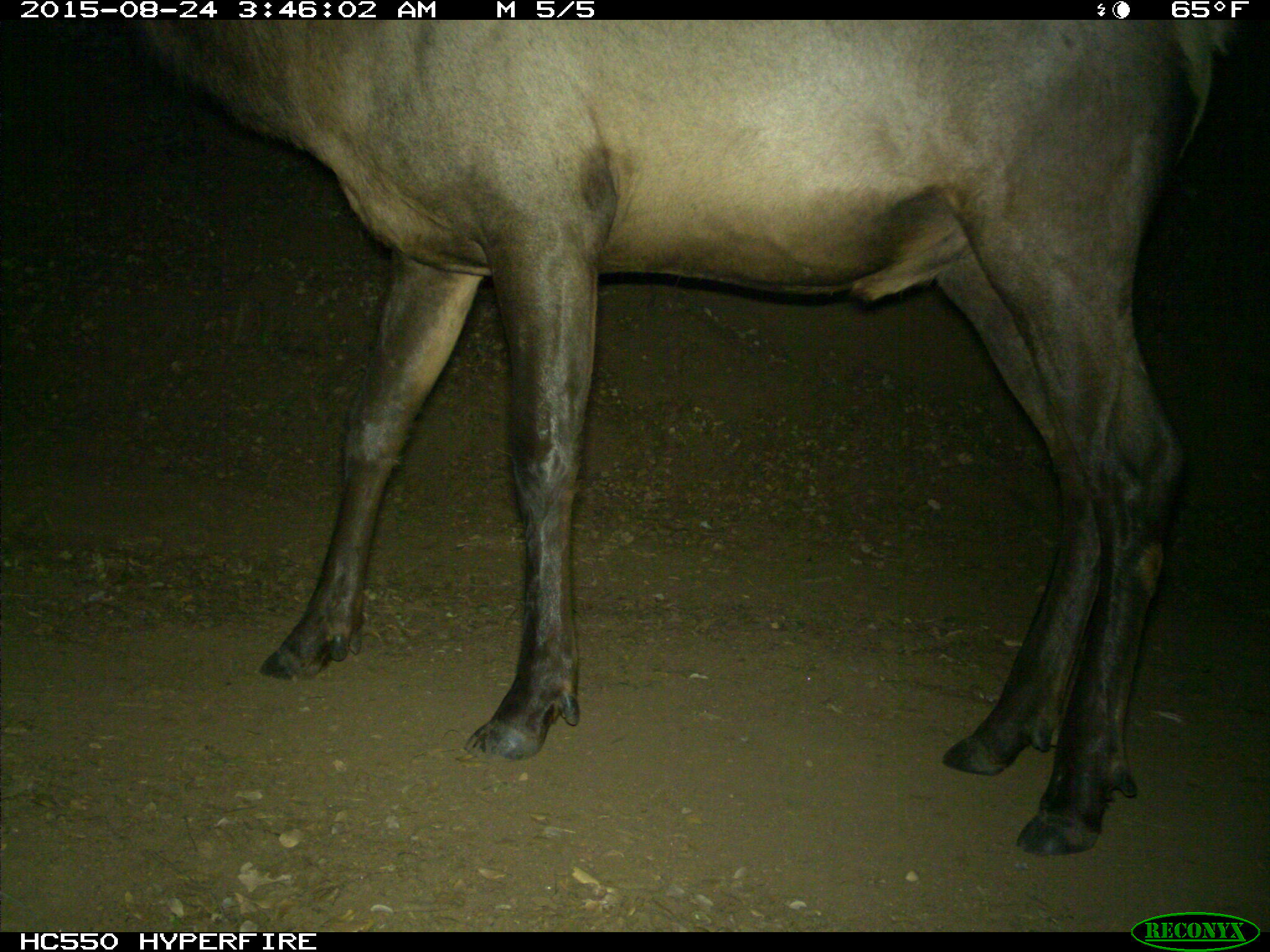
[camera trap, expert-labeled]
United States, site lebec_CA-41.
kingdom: Animalia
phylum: Chordata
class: Mammalia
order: Artiodactyla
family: Cervidae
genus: Cervus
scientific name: Cervus canadensis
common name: elk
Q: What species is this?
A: Cervus canadensis (elk).